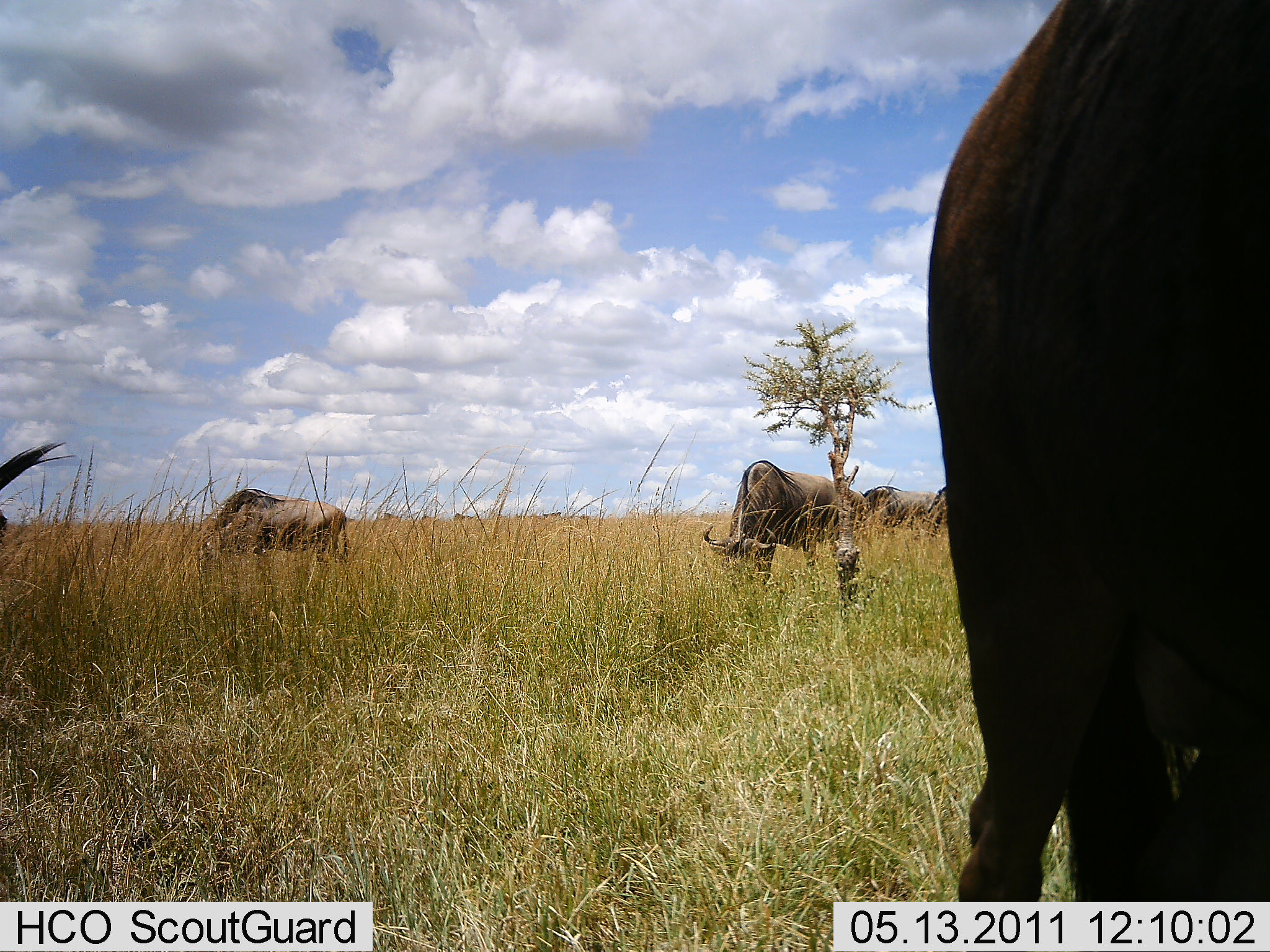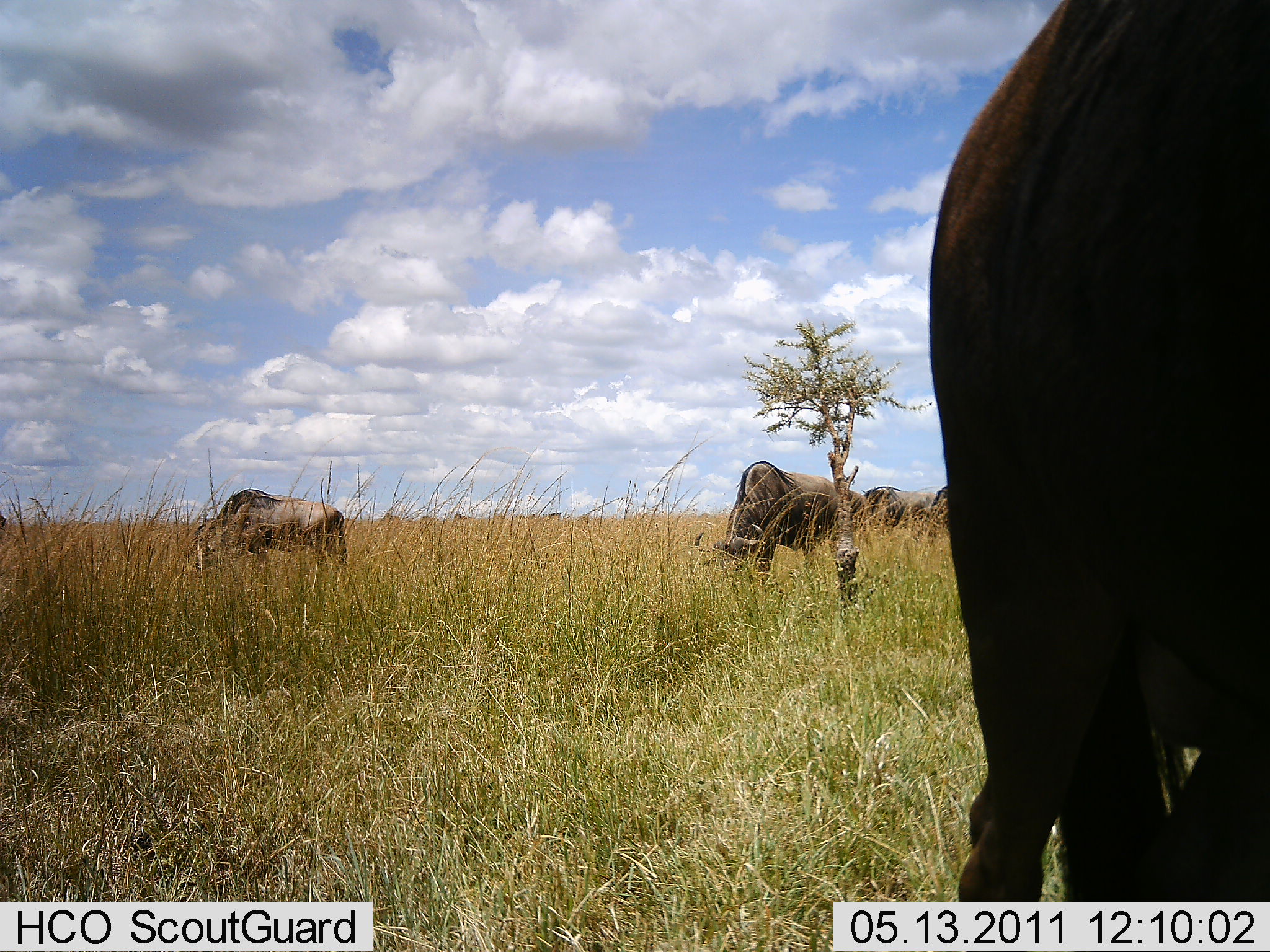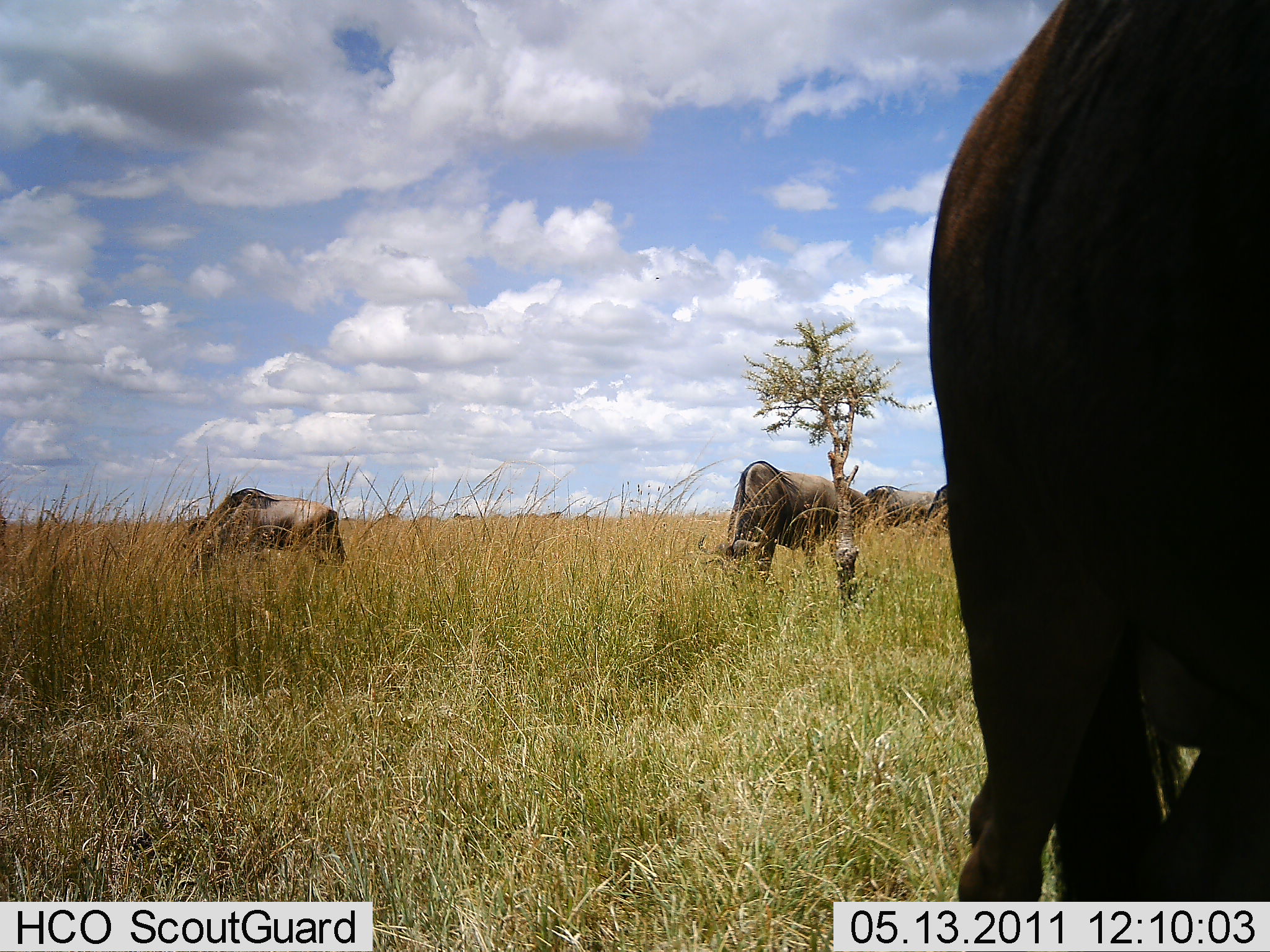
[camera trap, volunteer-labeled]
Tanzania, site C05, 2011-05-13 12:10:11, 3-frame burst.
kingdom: Animalia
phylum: Chordata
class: Mammalia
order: Artiodactyla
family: Bovidae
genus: Connochaetes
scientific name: Connochaetes taurinus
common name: blue wildebeest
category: wildebeest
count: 5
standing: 55%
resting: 0%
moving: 9%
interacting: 0%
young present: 0%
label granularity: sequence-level